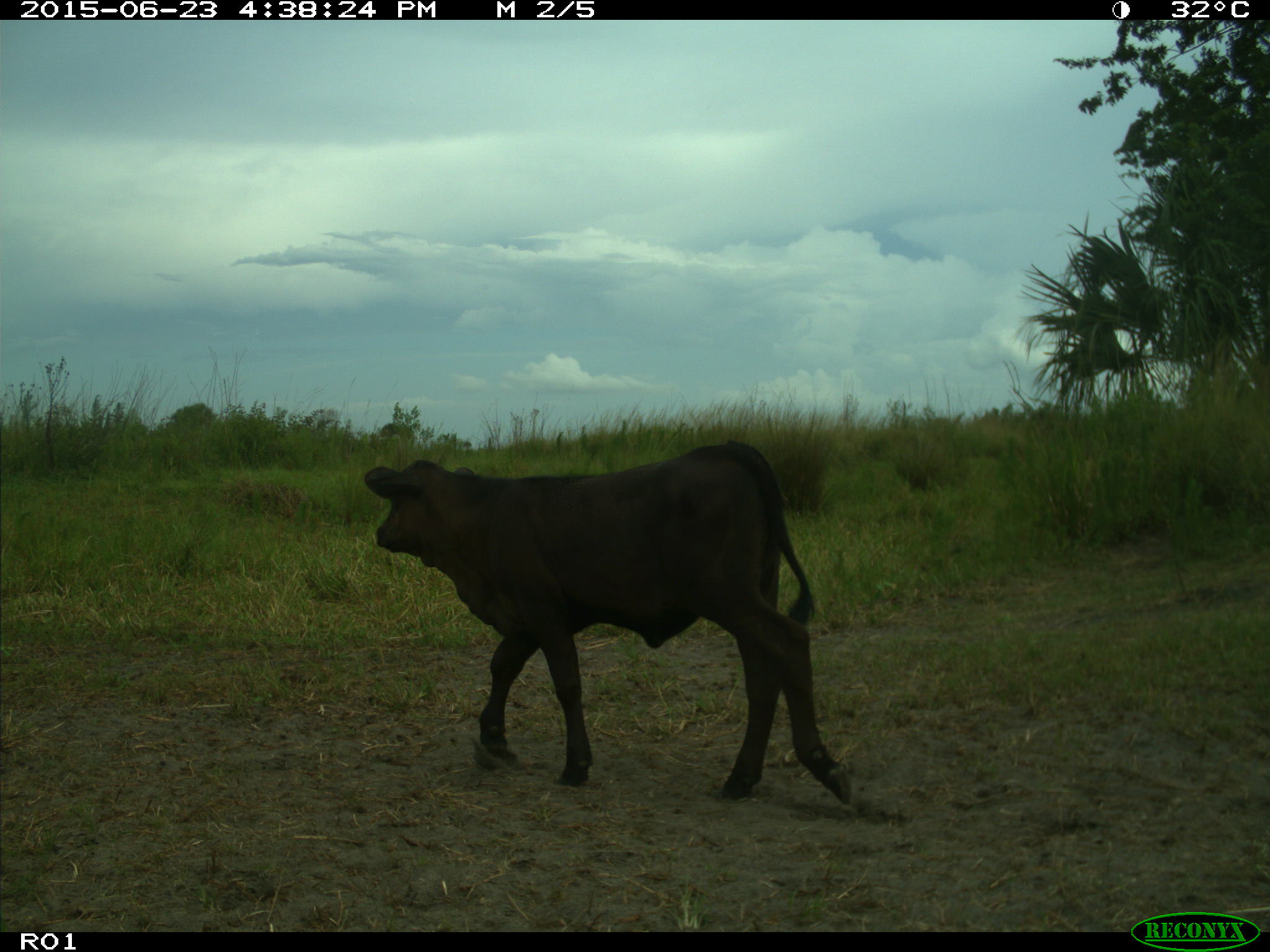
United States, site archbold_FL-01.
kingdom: Animalia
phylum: Chordata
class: Mammalia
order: Artiodactyla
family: Bovidae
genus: Bos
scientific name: Bos taurus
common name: domestic cow